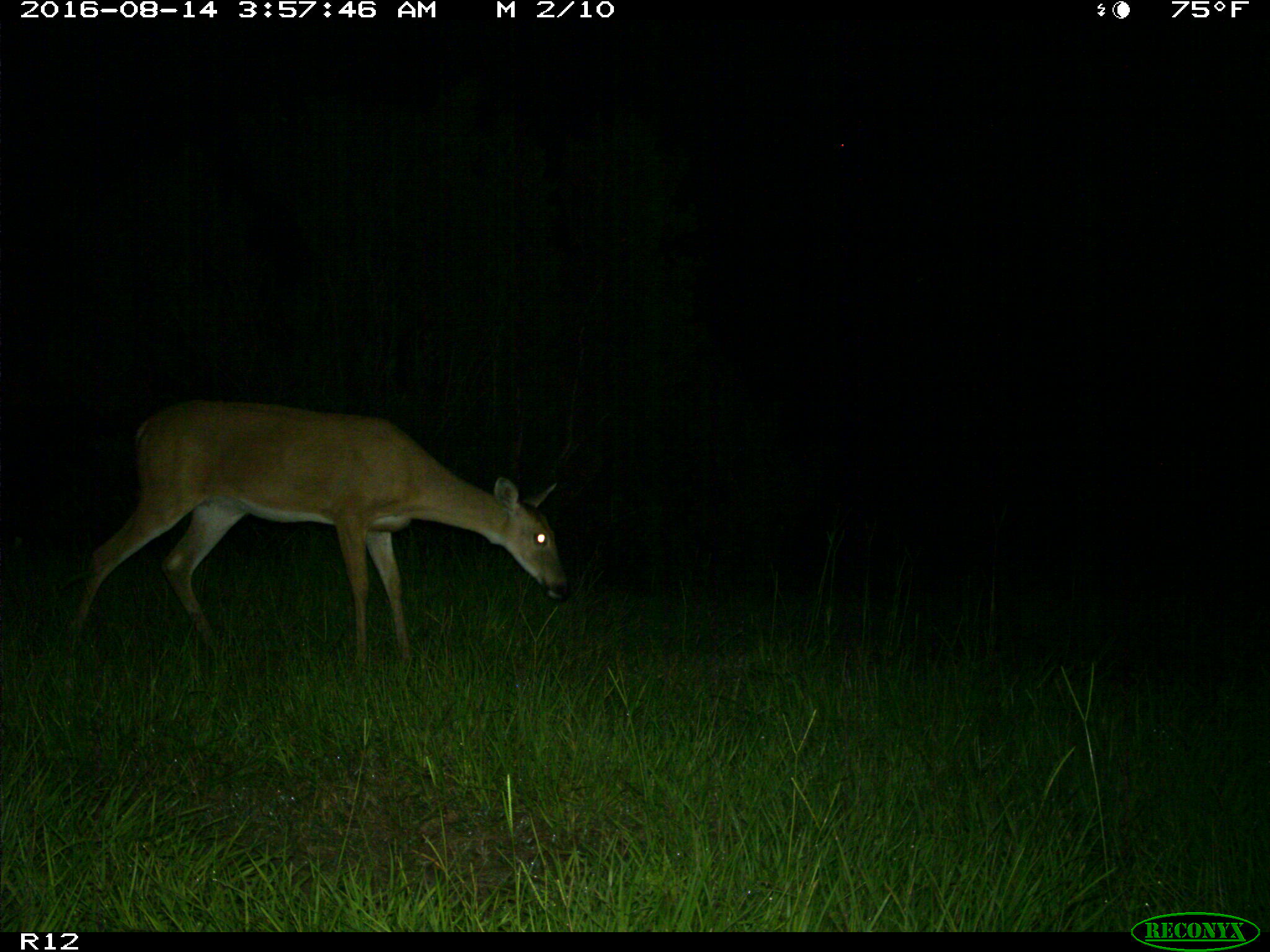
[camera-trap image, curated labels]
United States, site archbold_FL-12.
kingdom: Animalia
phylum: Chordata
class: Mammalia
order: Artiodactyla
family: Cervidae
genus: Odocoileus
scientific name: Odocoileus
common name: deer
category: unidentified deer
Unidentified deer (deer) (Odocoileus).